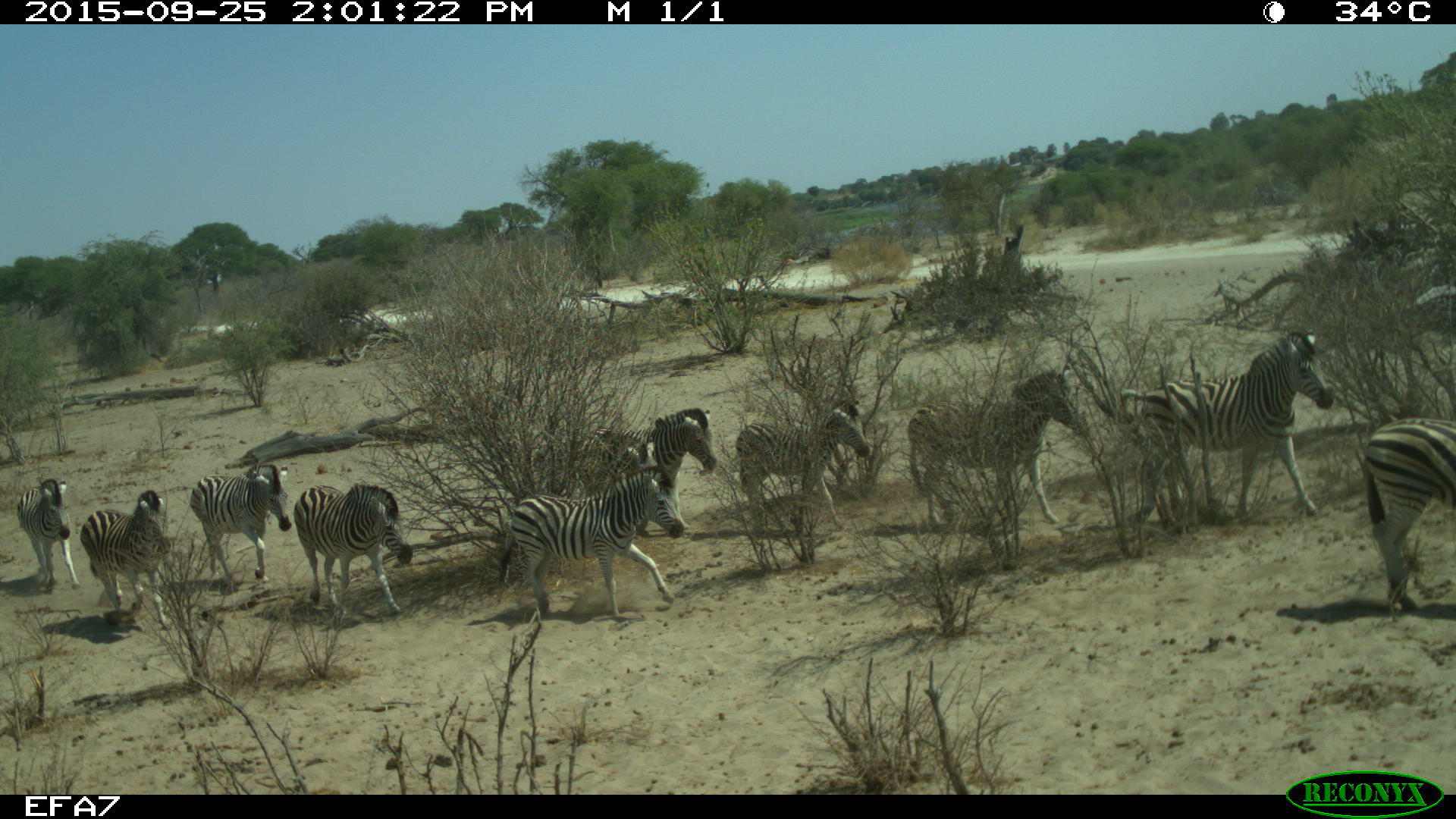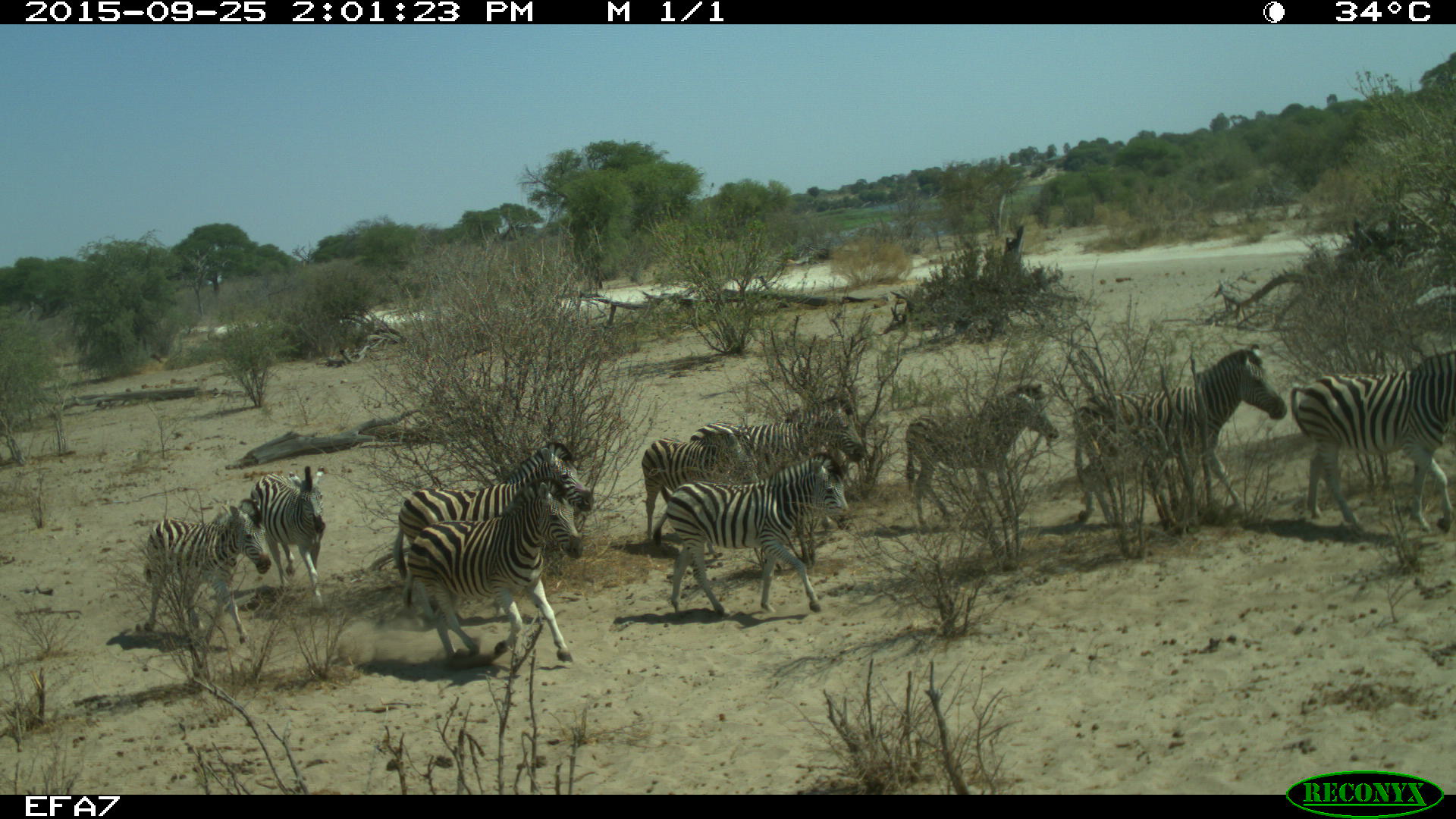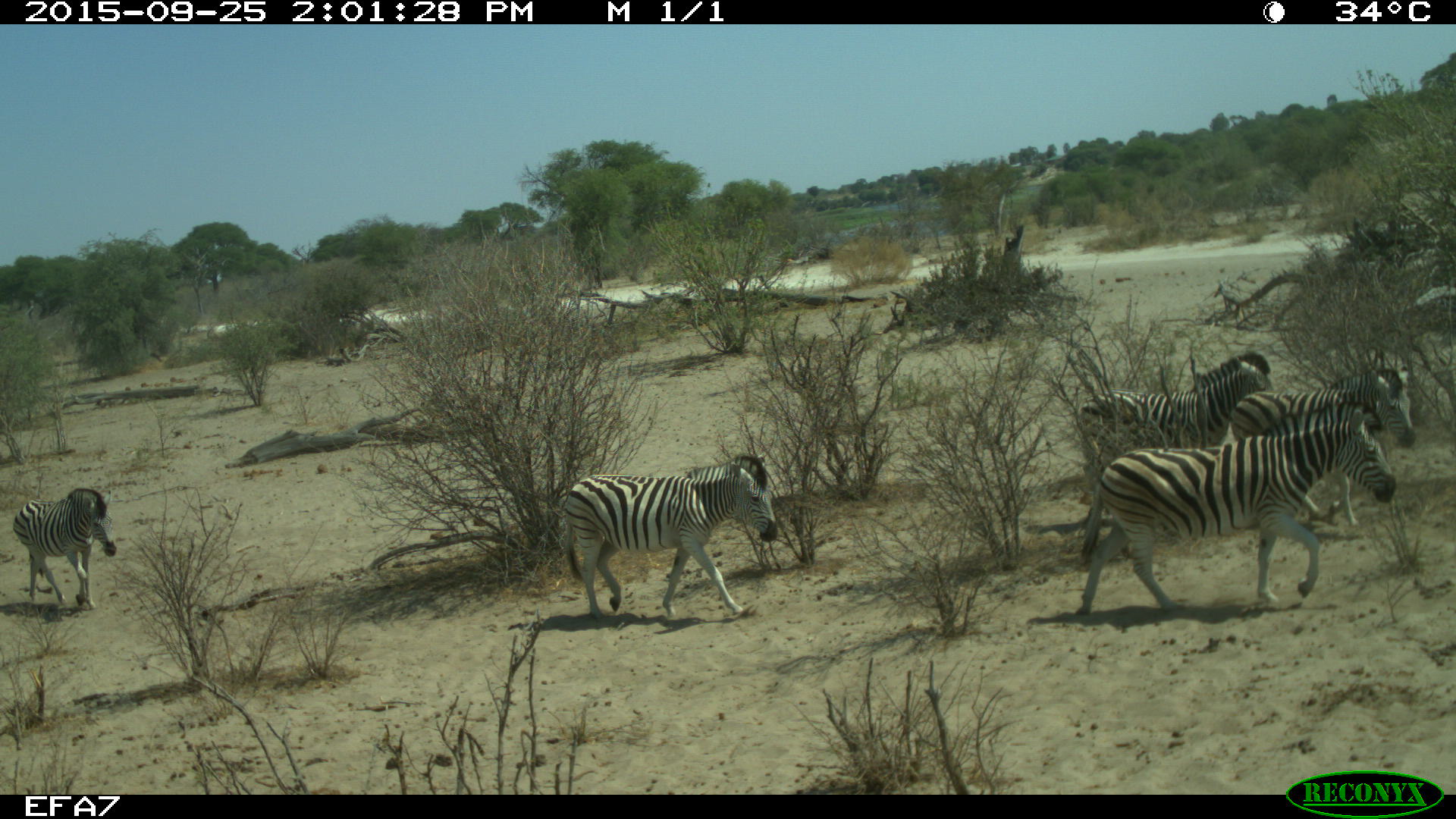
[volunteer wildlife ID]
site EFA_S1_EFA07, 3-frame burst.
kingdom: Animalia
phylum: Chordata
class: Mammalia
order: Perissodactyla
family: Equidae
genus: Equus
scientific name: Equus quagga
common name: plains zebra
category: zebraplains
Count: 11-50.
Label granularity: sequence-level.